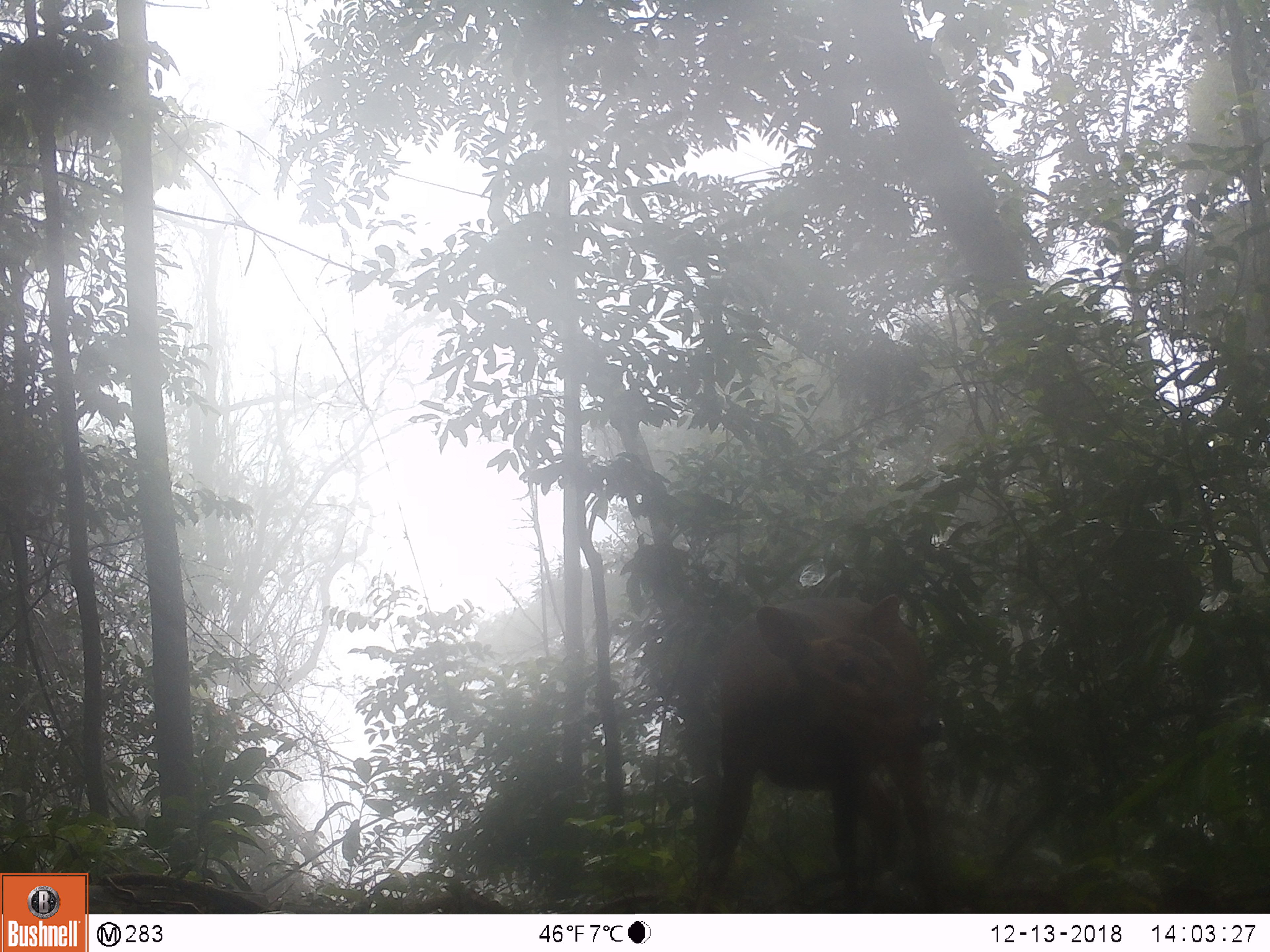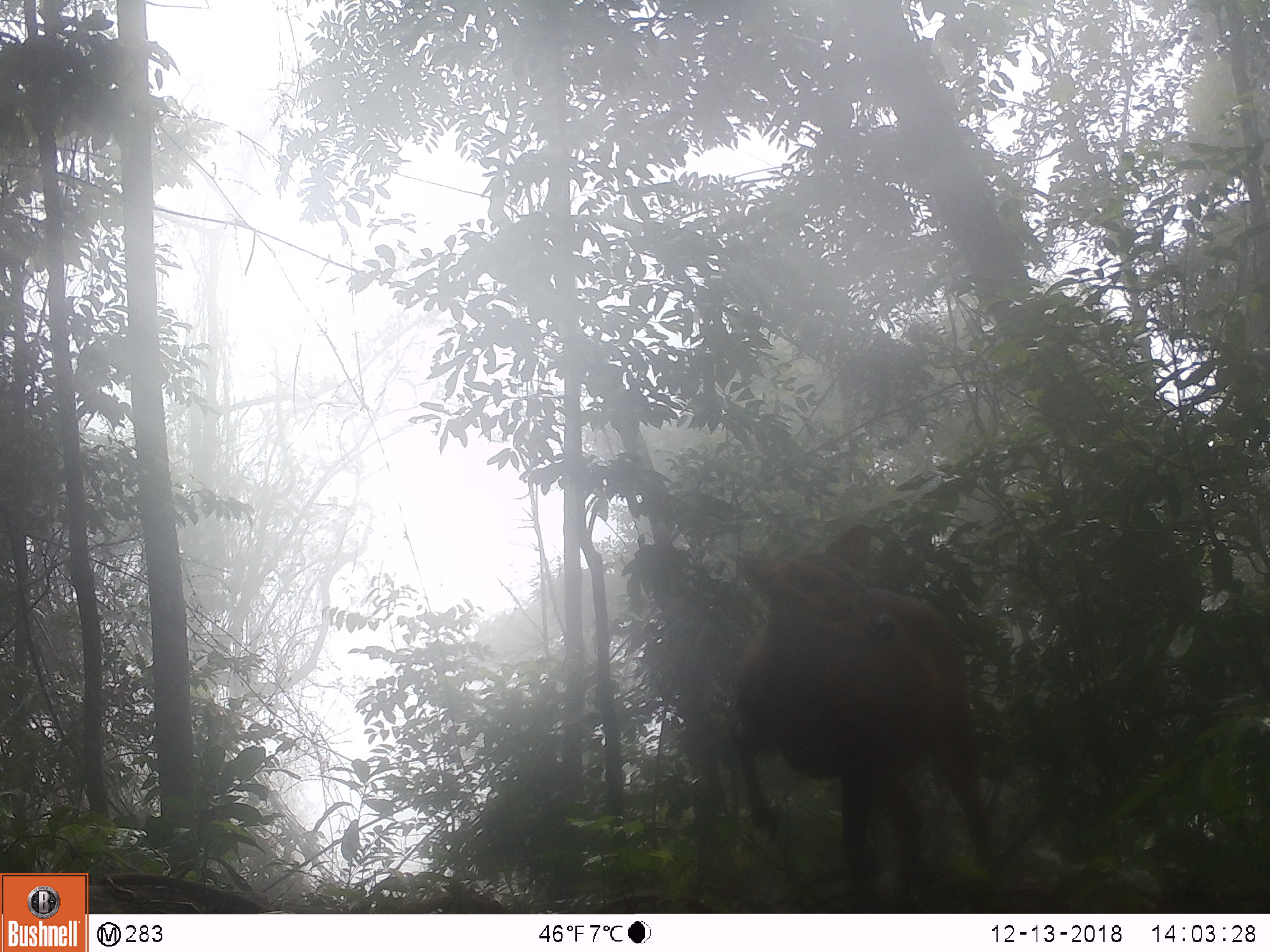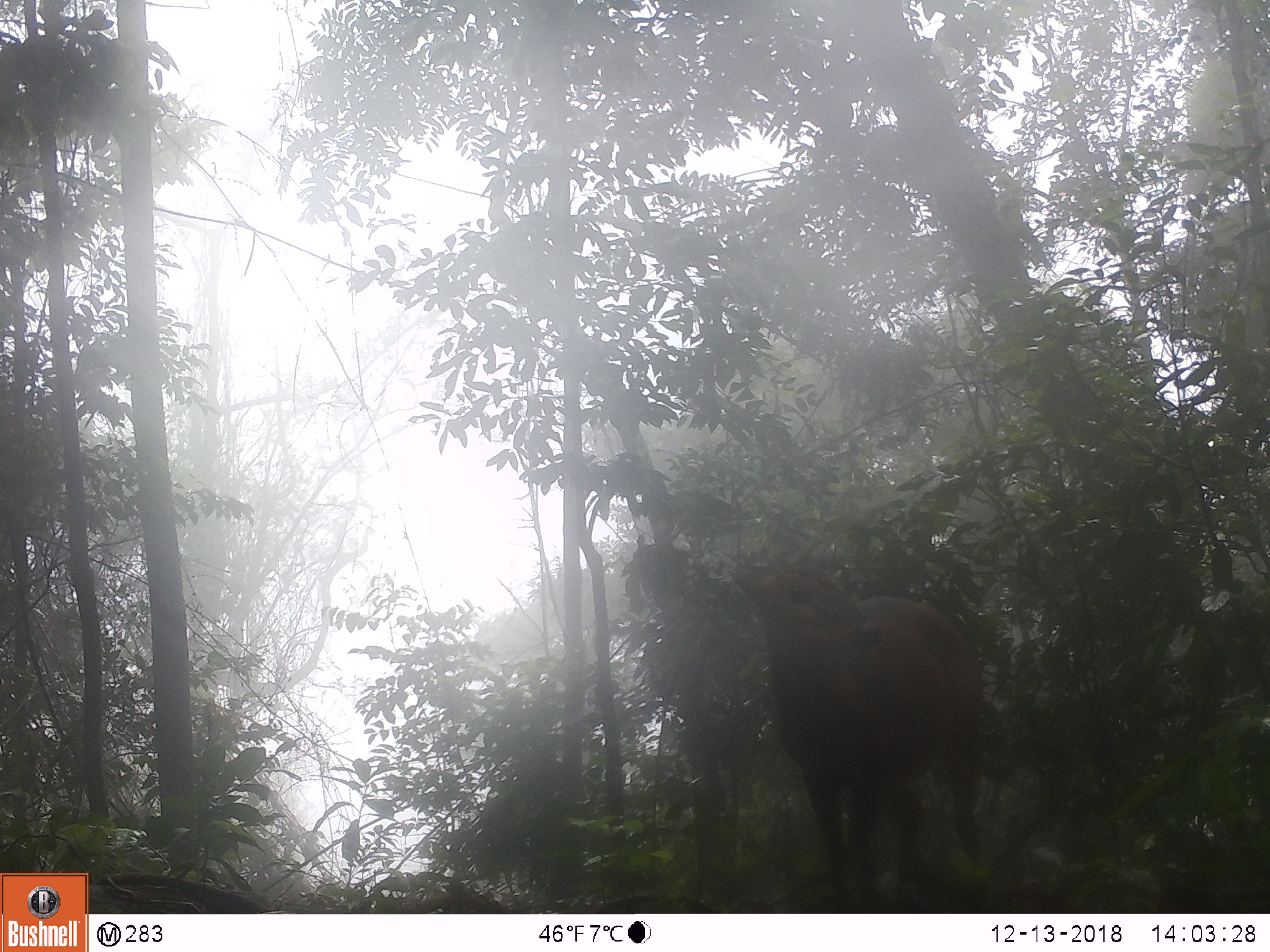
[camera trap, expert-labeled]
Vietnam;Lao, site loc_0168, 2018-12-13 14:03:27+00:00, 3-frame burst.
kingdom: Animalia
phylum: Chordata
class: Mammalia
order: Artiodactyla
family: Cervidae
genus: Muntiacus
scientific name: Muntiacus vuquangensis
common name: large-antlered muntjac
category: large antlered muntjac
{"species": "large antlered muntjac (large-antlered muntjac) (Muntiacus vuquangensis)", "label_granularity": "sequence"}